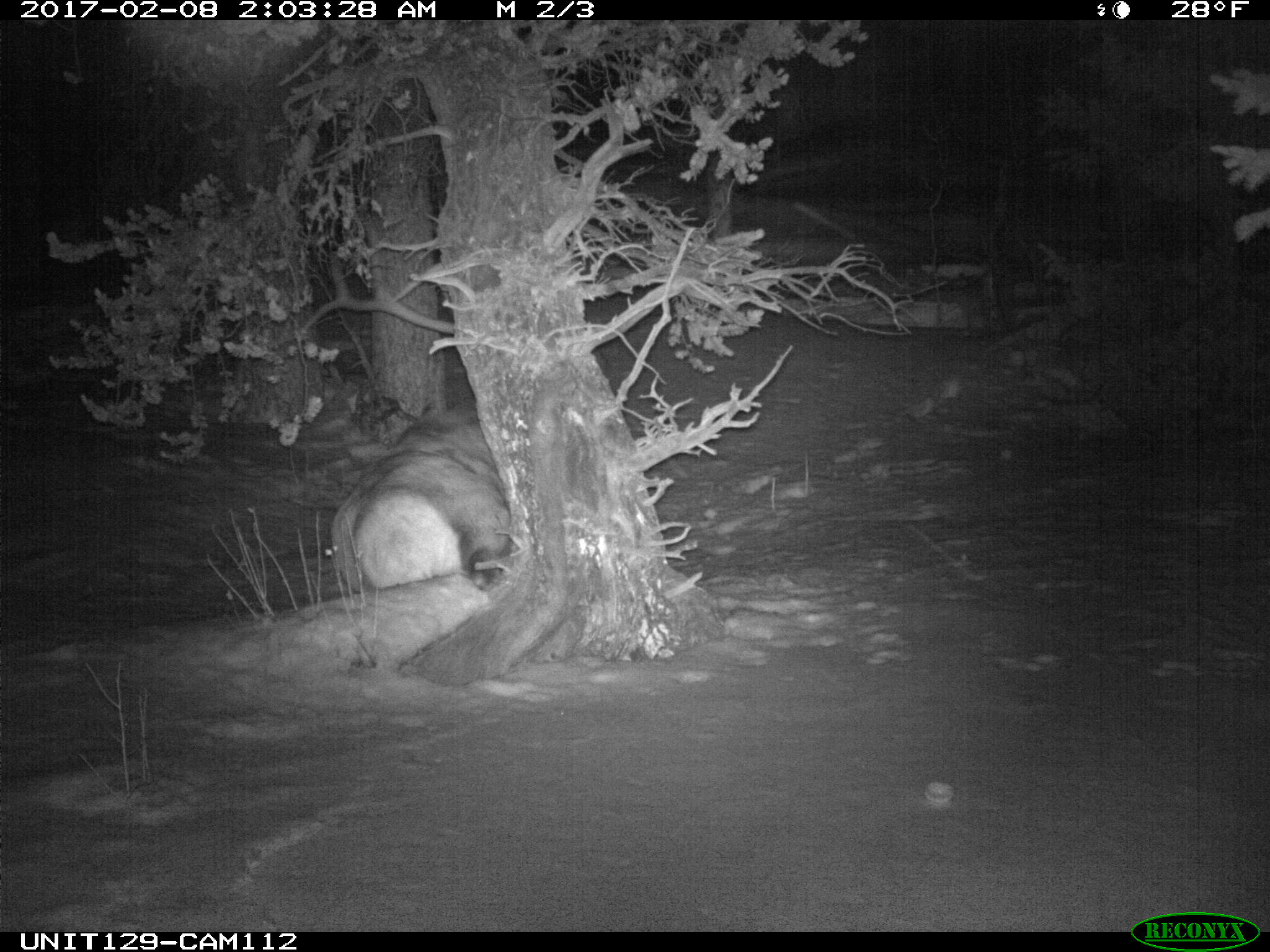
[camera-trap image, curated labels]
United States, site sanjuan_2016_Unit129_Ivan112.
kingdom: Animalia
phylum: Chordata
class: Mammalia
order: Artiodactyla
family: Cervidae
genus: Cervus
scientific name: Cervus elaphus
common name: red deer